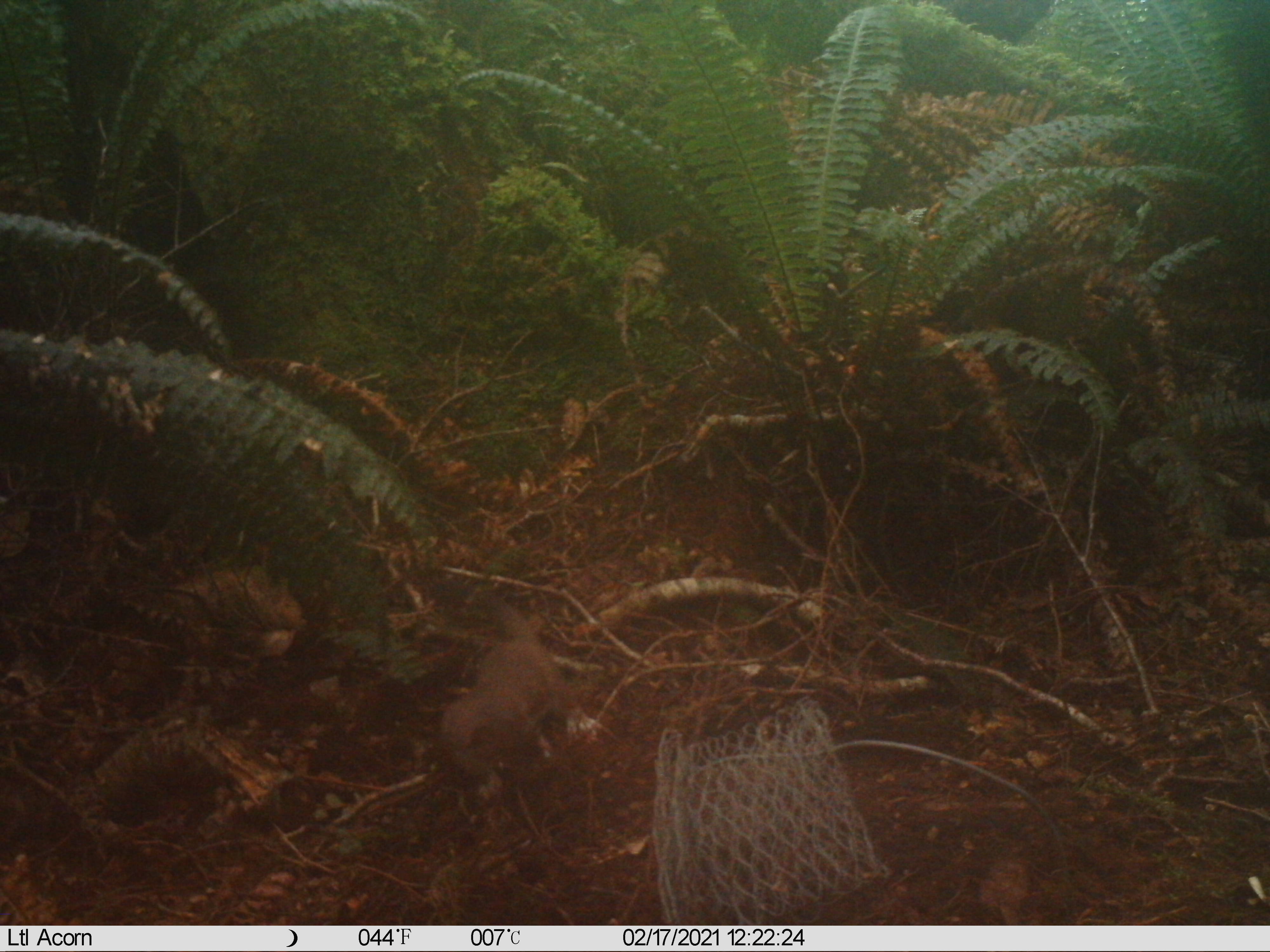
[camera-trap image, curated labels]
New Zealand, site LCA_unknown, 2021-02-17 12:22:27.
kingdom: Animalia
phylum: Chordata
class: Mammalia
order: Carnivora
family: Mustelidae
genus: Mustela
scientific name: Mustela erminea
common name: stoat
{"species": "stoat (Mustela erminea)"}